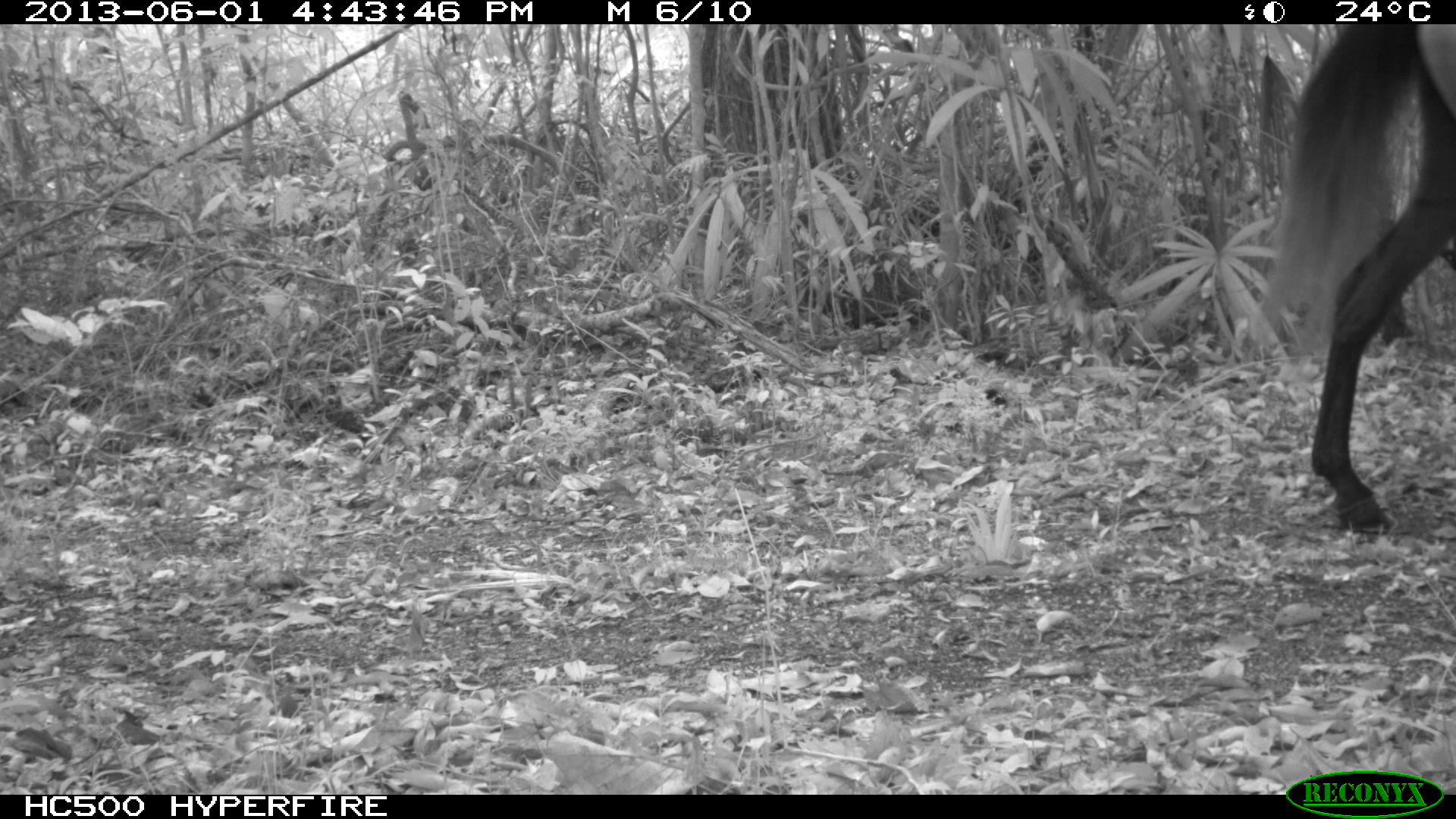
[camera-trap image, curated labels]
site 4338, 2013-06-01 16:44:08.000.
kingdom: Animalia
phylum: Chordata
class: Mammalia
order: Perissodactyla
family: Equidae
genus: Equus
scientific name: Equus ferus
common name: wild horse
Equus ferus (wild horse), count 2.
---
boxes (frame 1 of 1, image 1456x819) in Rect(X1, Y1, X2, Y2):
equus ferus: Rect(1244, 24, 1456, 542)